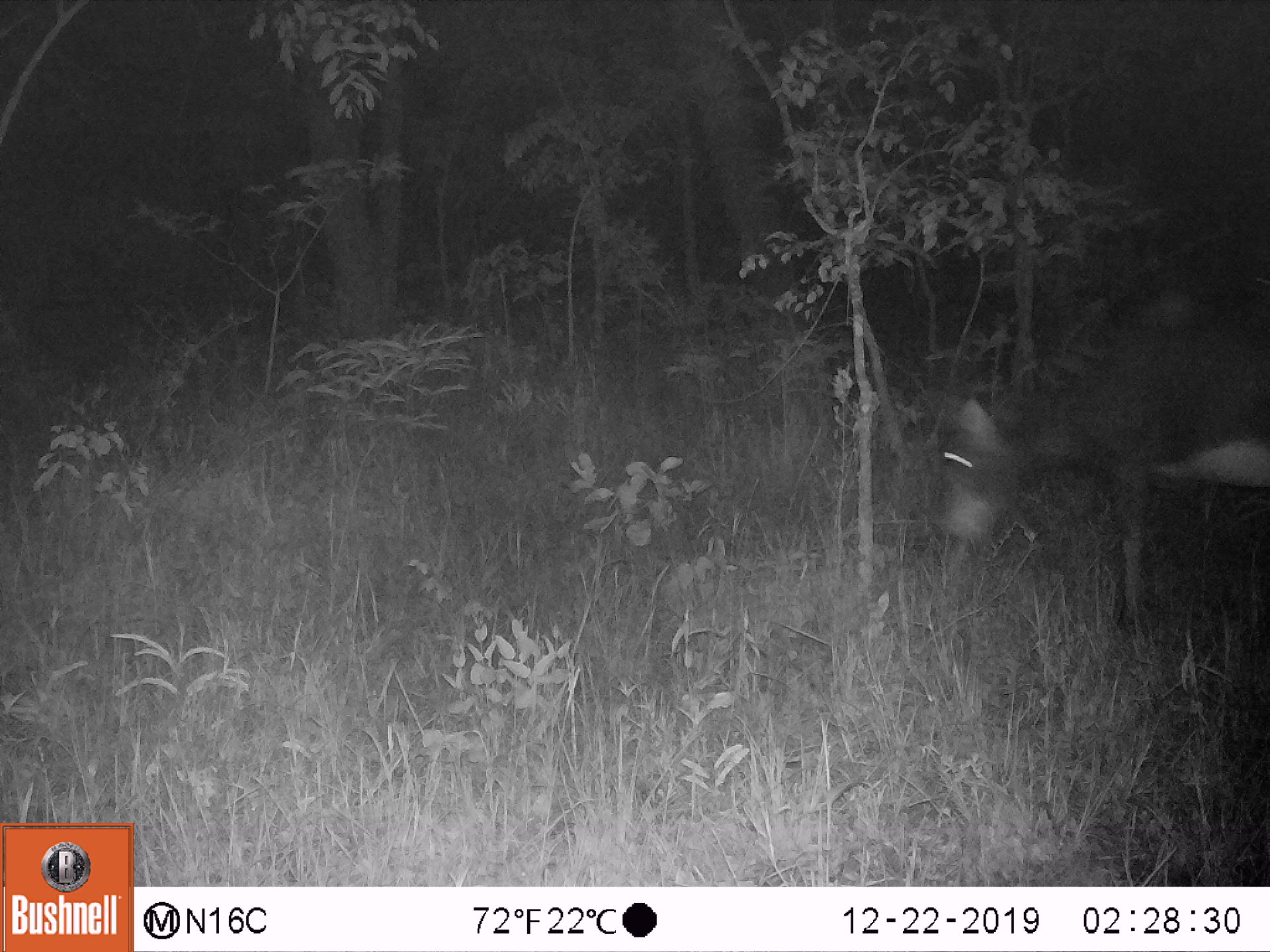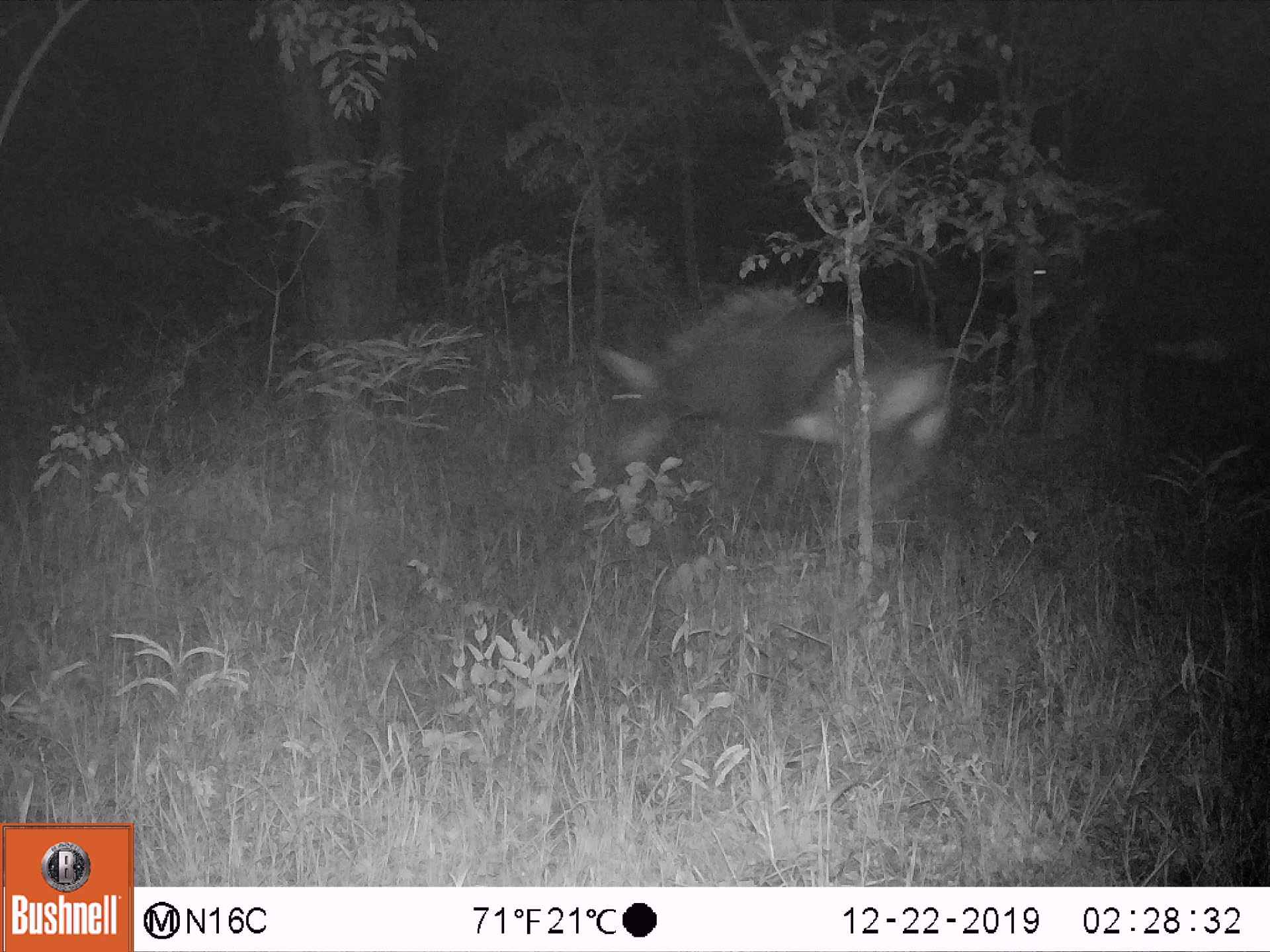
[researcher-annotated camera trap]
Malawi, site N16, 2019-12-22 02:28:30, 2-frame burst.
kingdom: Animalia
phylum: Chordata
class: Mammalia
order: Artiodactyla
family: Bovidae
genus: Hippotragus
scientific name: Hippotragus niger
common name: sable antelope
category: sable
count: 1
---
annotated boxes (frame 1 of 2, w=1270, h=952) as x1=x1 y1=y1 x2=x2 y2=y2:
sable: x1=907 y1=254 x2=1263 y2=651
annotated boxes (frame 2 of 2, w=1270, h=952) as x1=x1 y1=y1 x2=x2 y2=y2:
sable: x1=583 y1=261 x2=949 y2=533; x1=1010 y1=189 x2=1262 y2=470